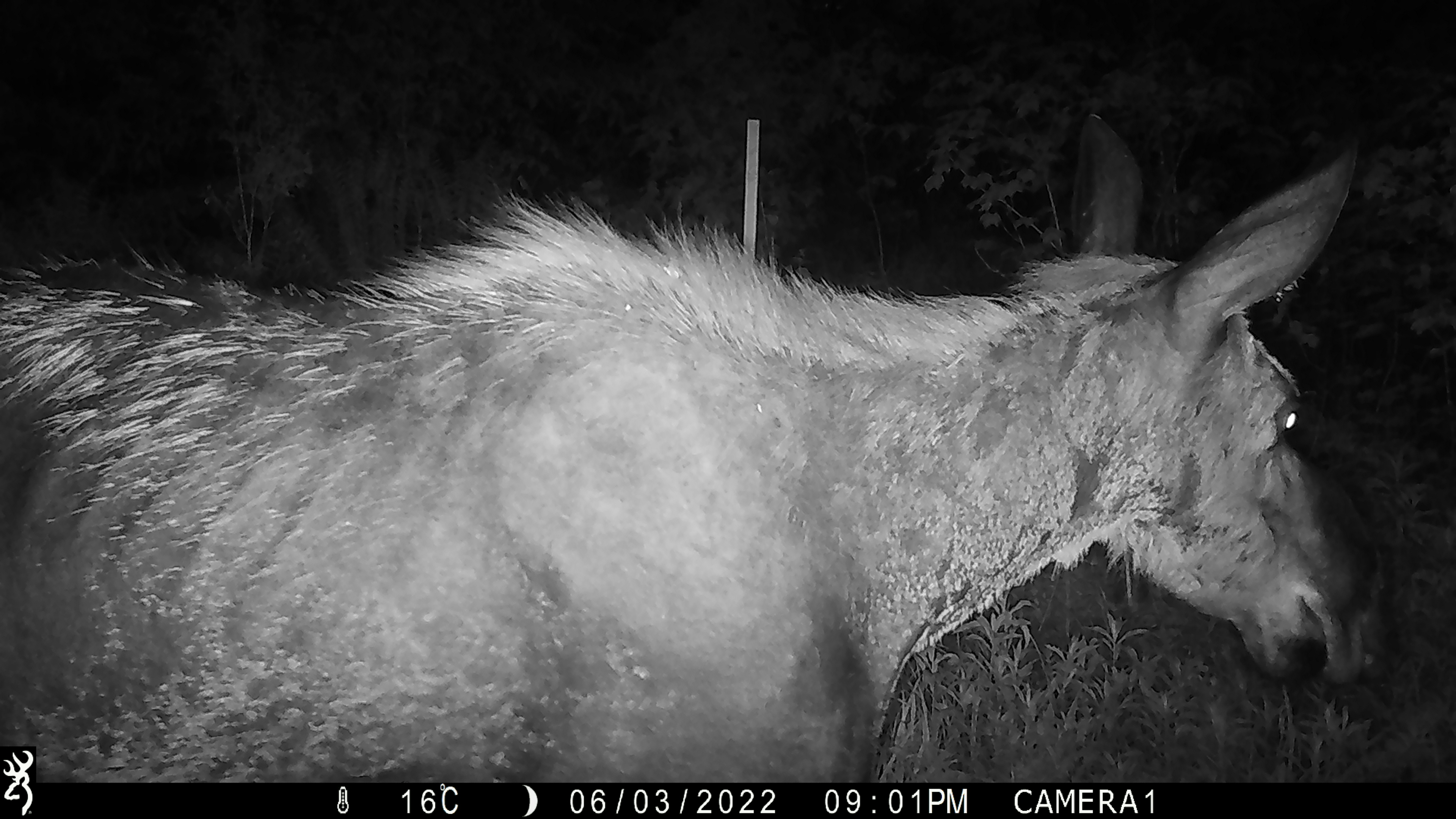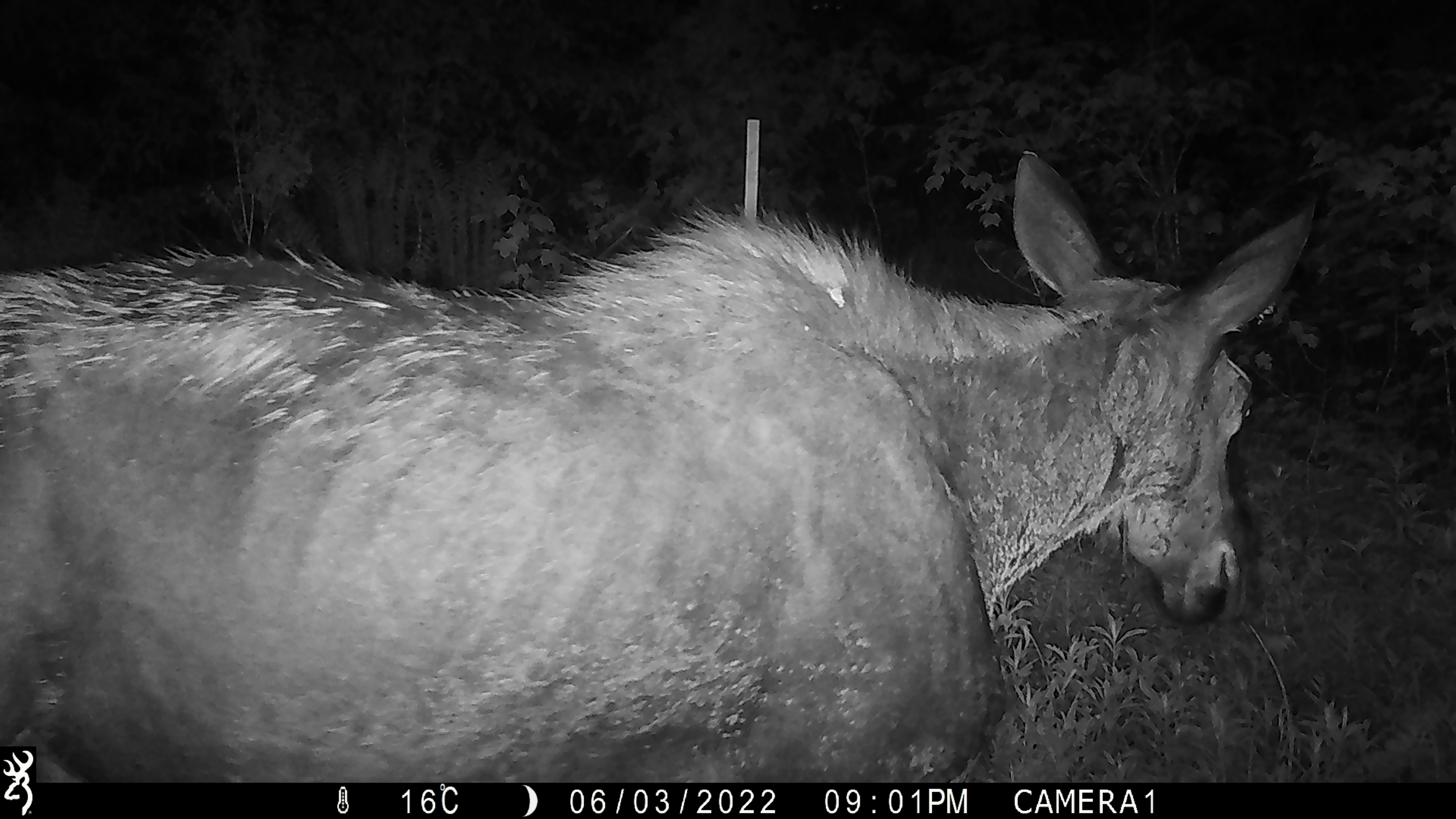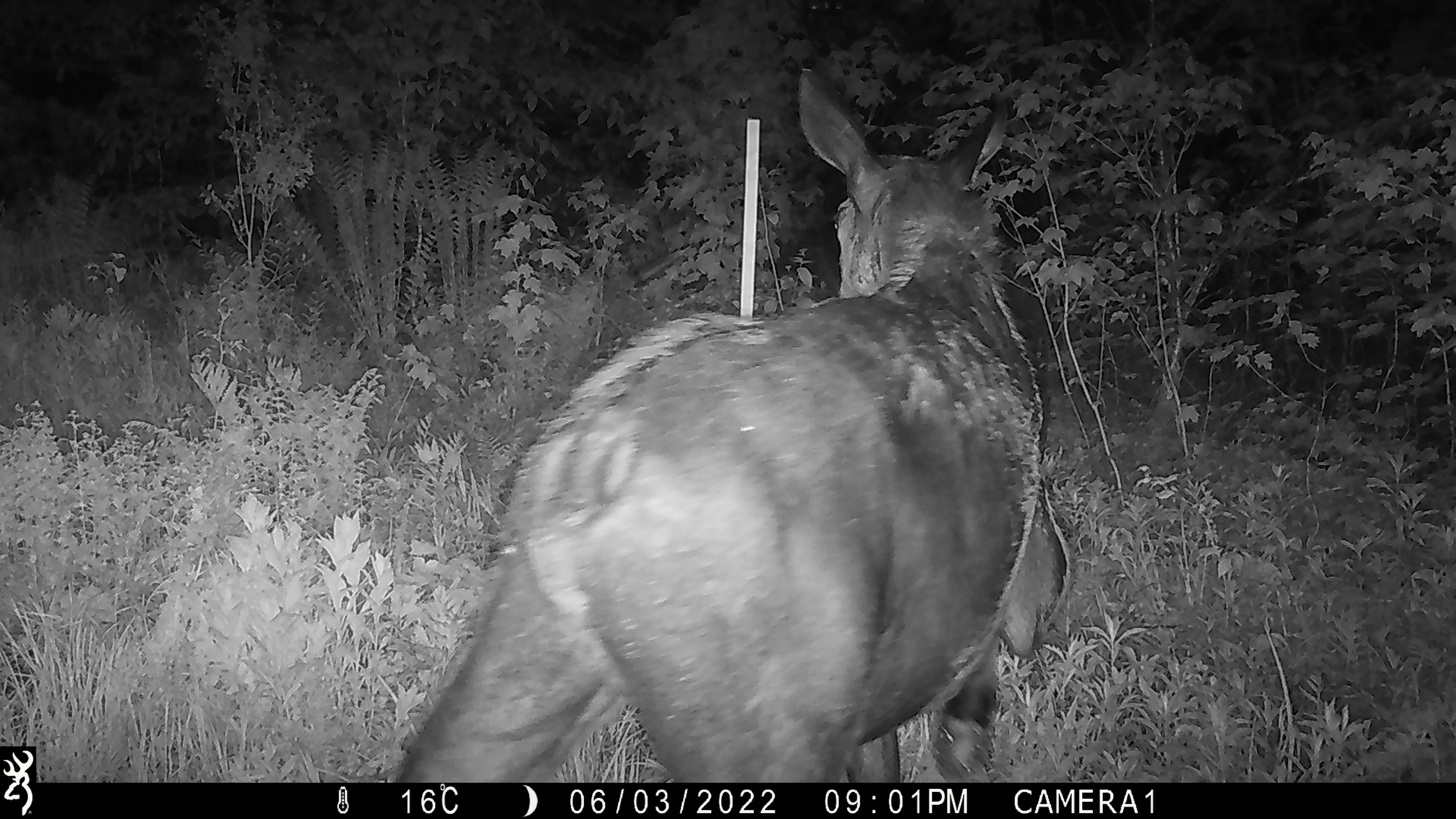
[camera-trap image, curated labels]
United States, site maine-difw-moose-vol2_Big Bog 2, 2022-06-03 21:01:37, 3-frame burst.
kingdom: Animalia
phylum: Chordata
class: Mammalia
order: Artiodactyla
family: Cervidae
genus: Alces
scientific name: Alces alces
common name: moose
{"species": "moose (Alces alces)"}